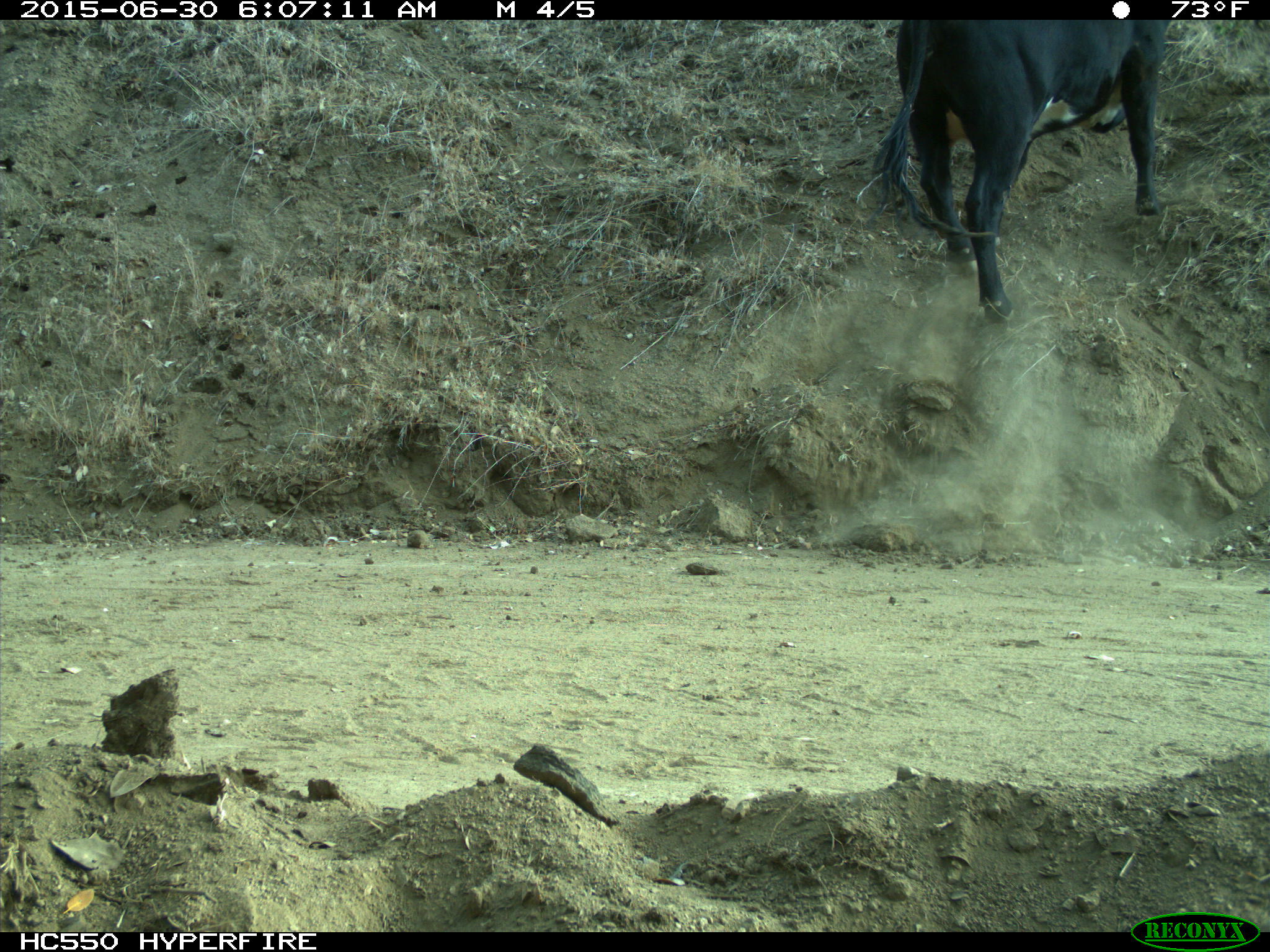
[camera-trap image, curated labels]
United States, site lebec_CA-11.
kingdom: Animalia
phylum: Chordata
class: Mammalia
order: Artiodactyla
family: Bovidae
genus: Bos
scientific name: Bos taurus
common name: domestic cow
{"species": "Bos taurus (domestic cow)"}